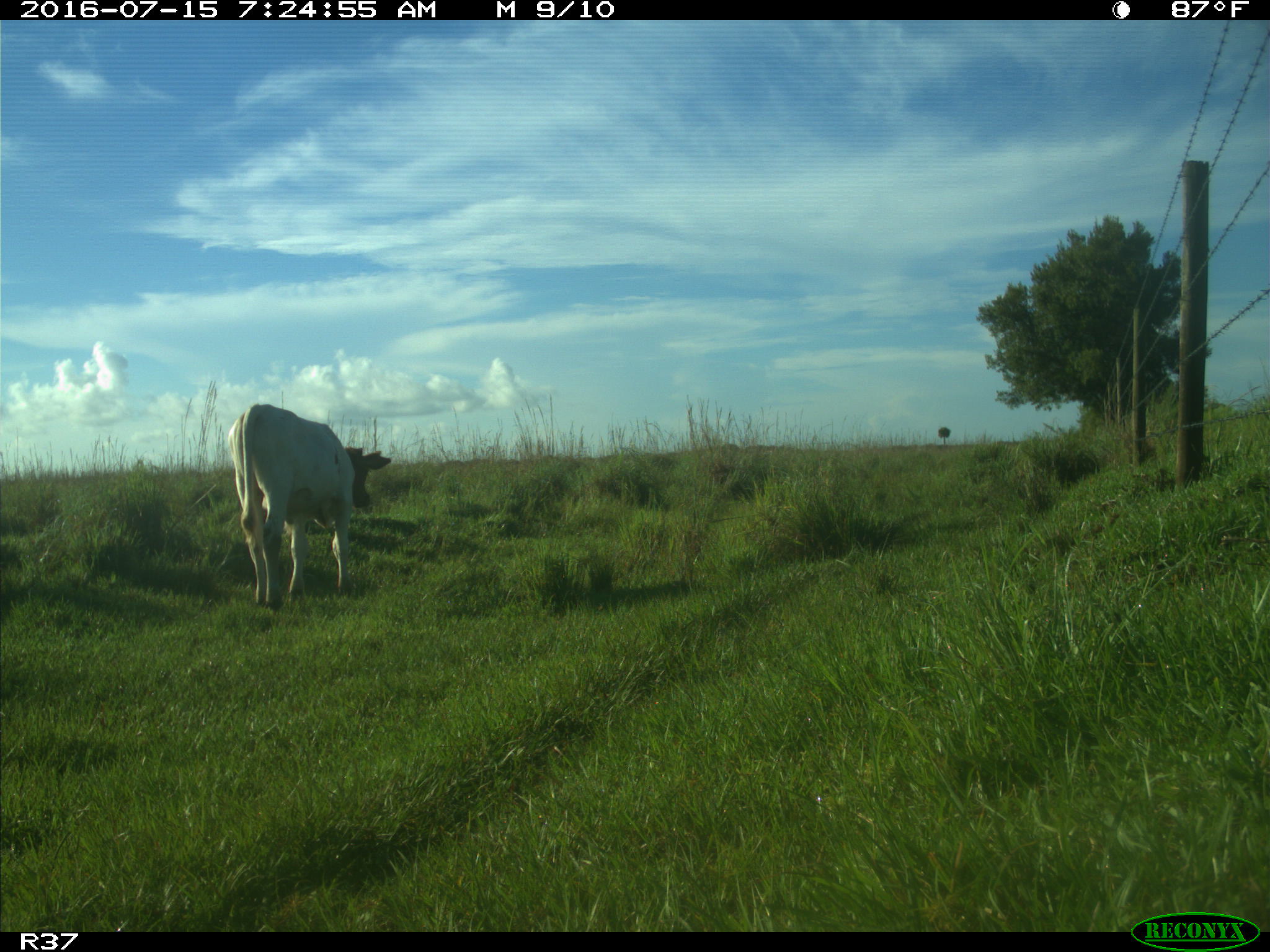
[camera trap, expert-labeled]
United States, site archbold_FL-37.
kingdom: Animalia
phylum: Chordata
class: Mammalia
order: Artiodactyla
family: Bovidae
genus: Bos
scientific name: Bos taurus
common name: domestic cow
Bos taurus (domestic cow).